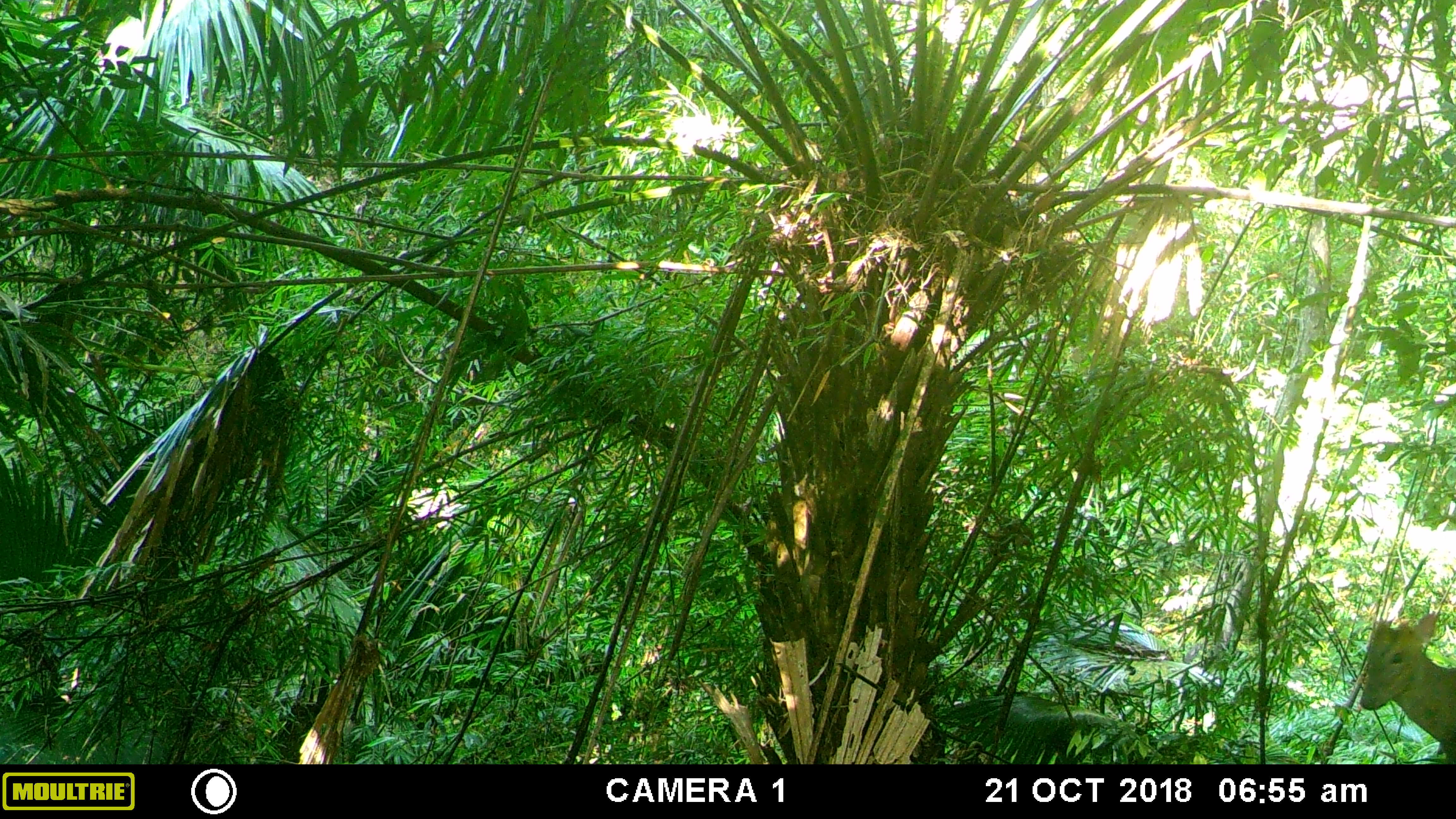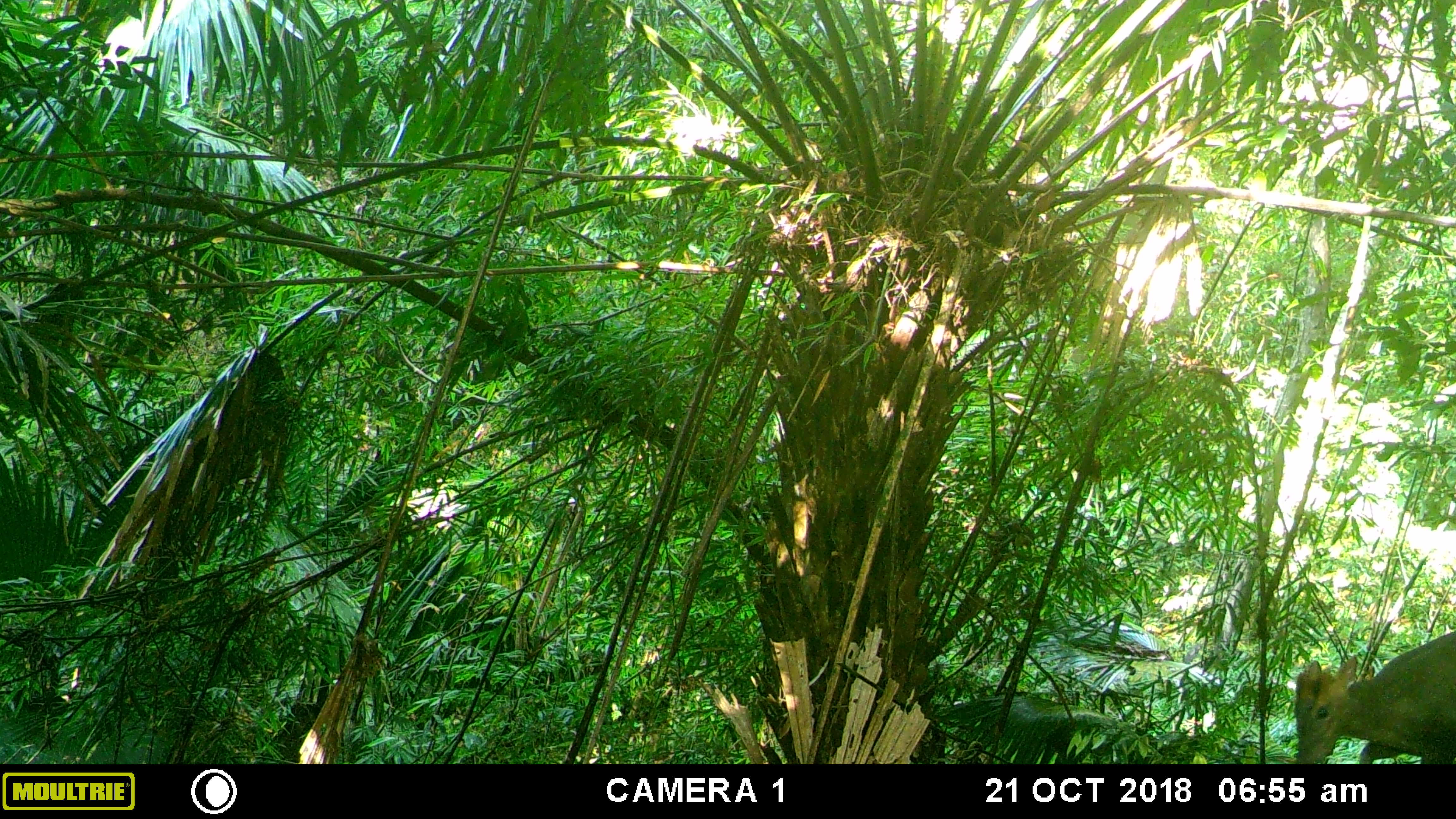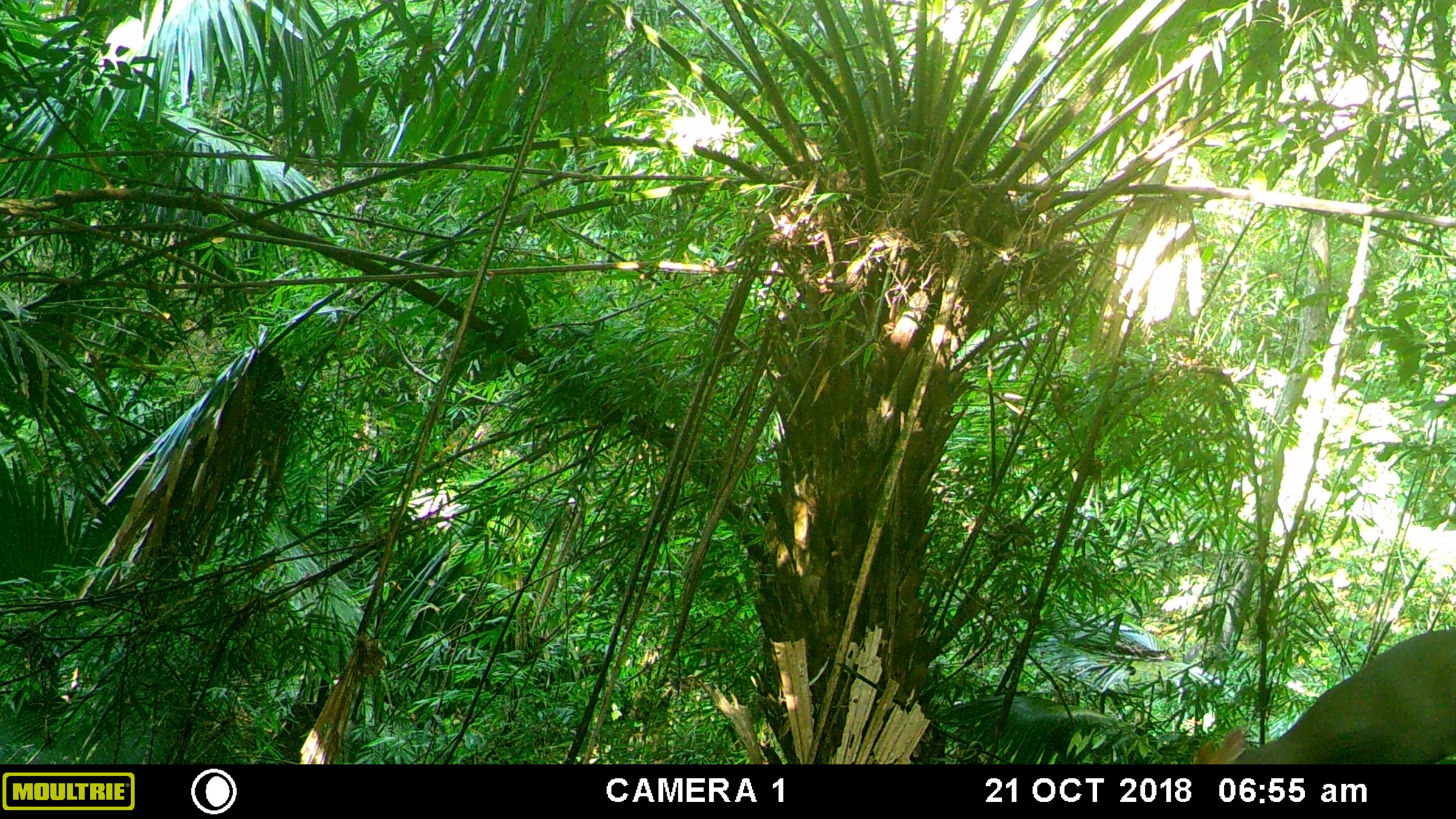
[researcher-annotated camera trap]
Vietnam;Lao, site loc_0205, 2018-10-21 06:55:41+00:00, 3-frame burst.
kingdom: Animalia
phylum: Chordata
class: Mammalia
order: Artiodactyla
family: Cervidae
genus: Muntiacus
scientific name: Muntiacus rooseveltorum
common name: roosevelt's muntjac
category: roosevelts muntjac group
Roosevelts muntjac group (roosevelt's muntjac) (Muntiacus rooseveltorum). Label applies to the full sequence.